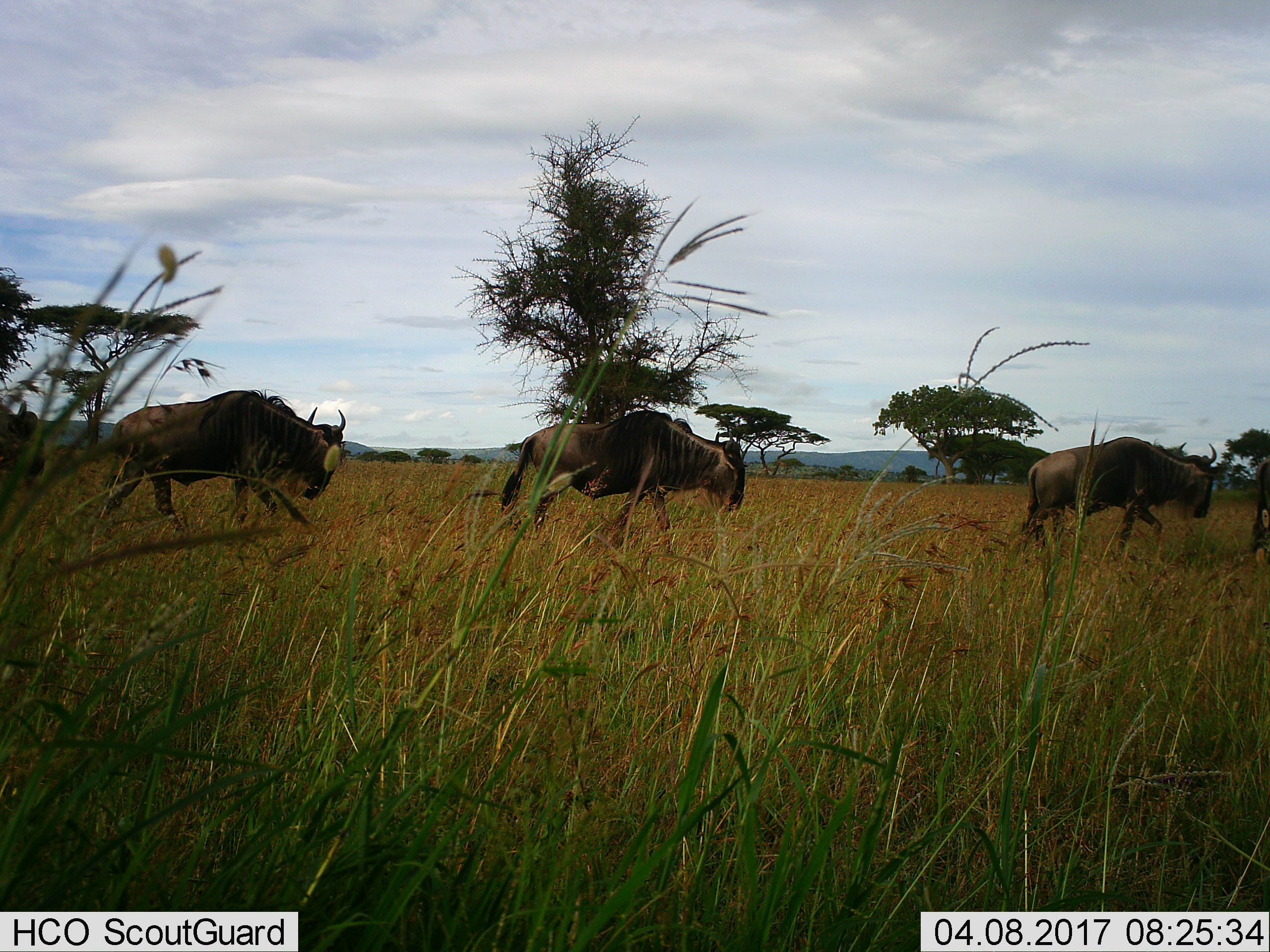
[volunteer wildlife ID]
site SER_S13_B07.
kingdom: Animalia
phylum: Chordata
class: Mammalia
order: Artiodactyla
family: Bovidae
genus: Connochaetes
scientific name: Connochaetes taurinus taurinus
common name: blue wildebeest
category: wildebeestblue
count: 4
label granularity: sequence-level